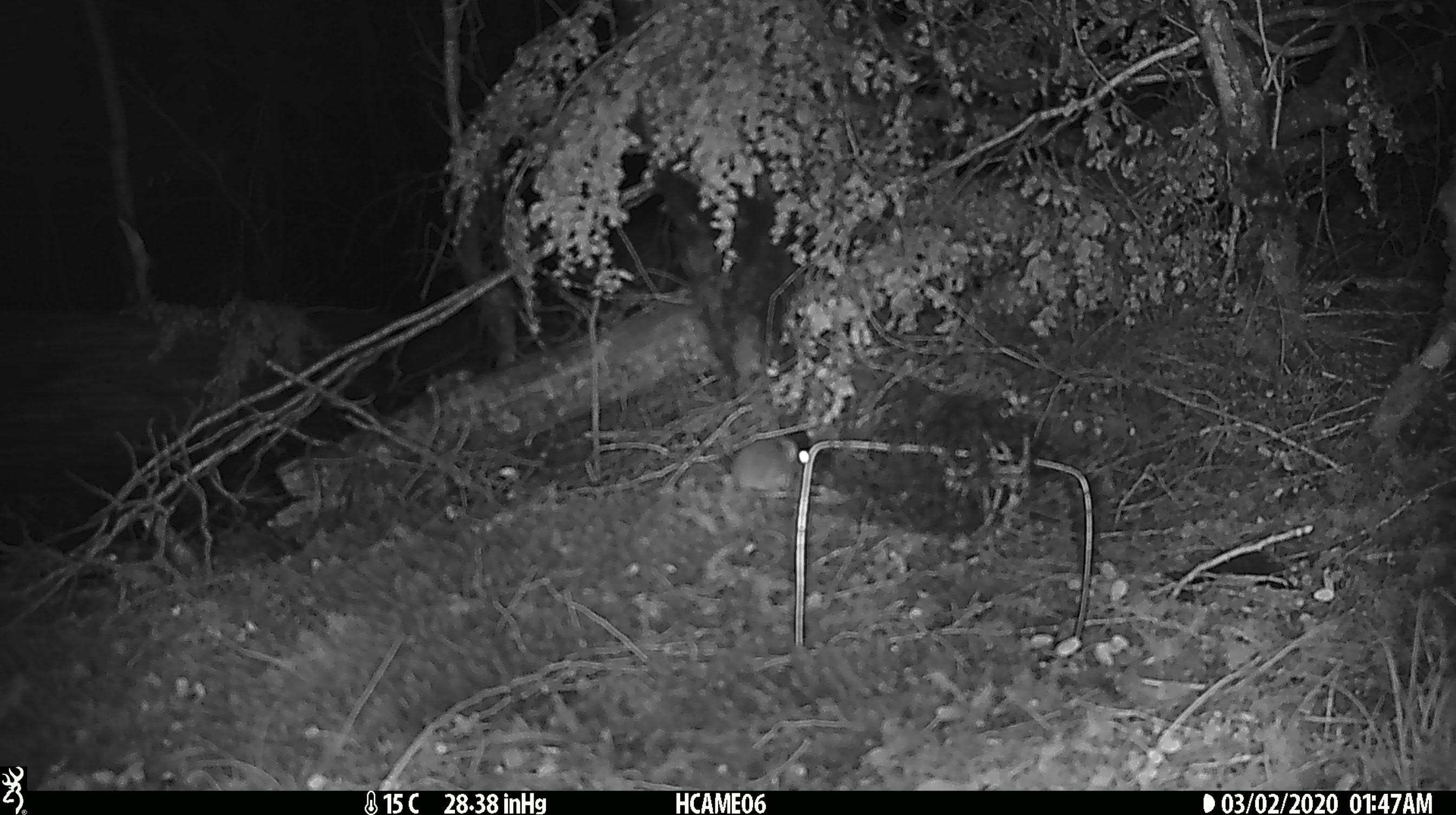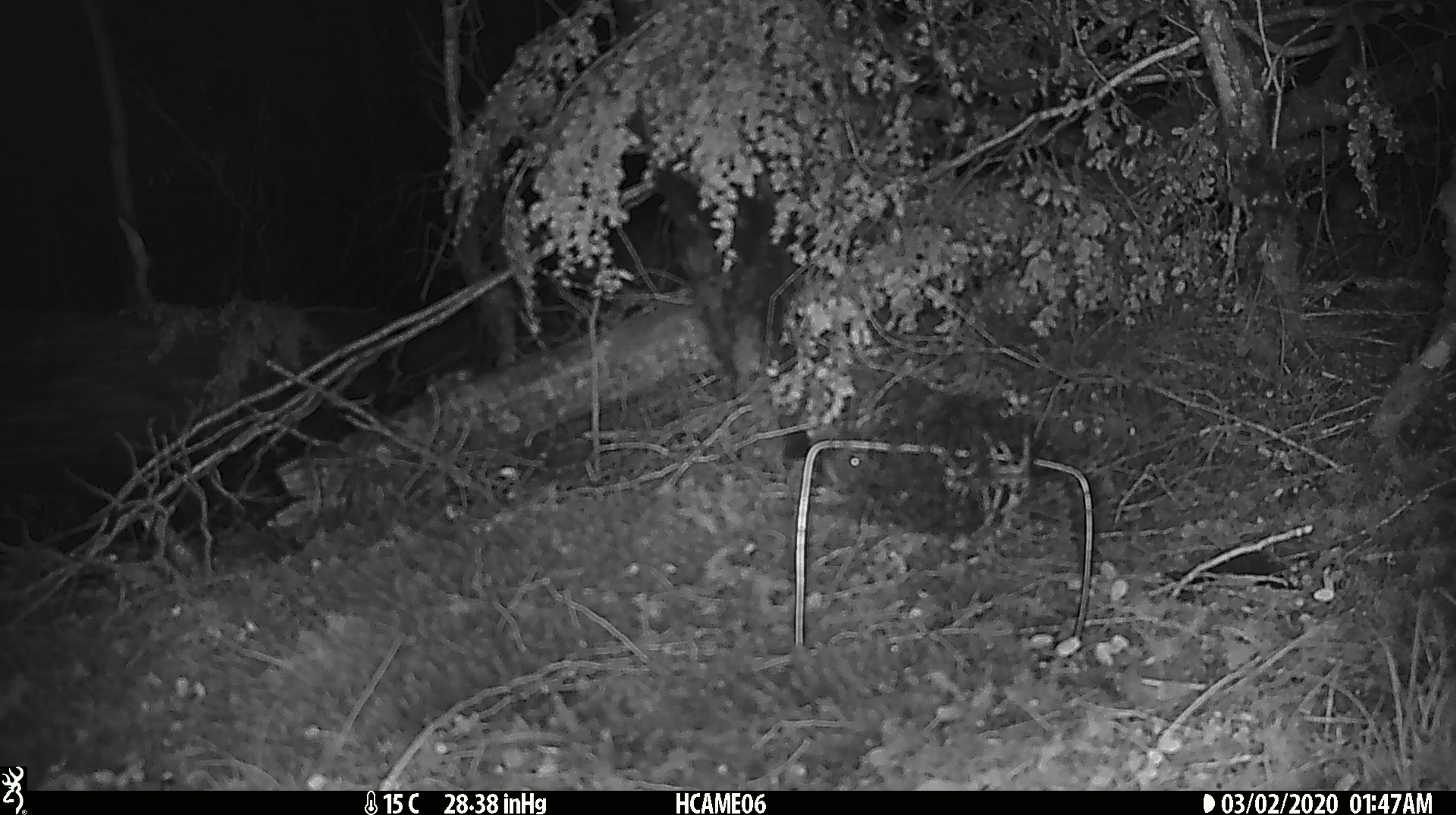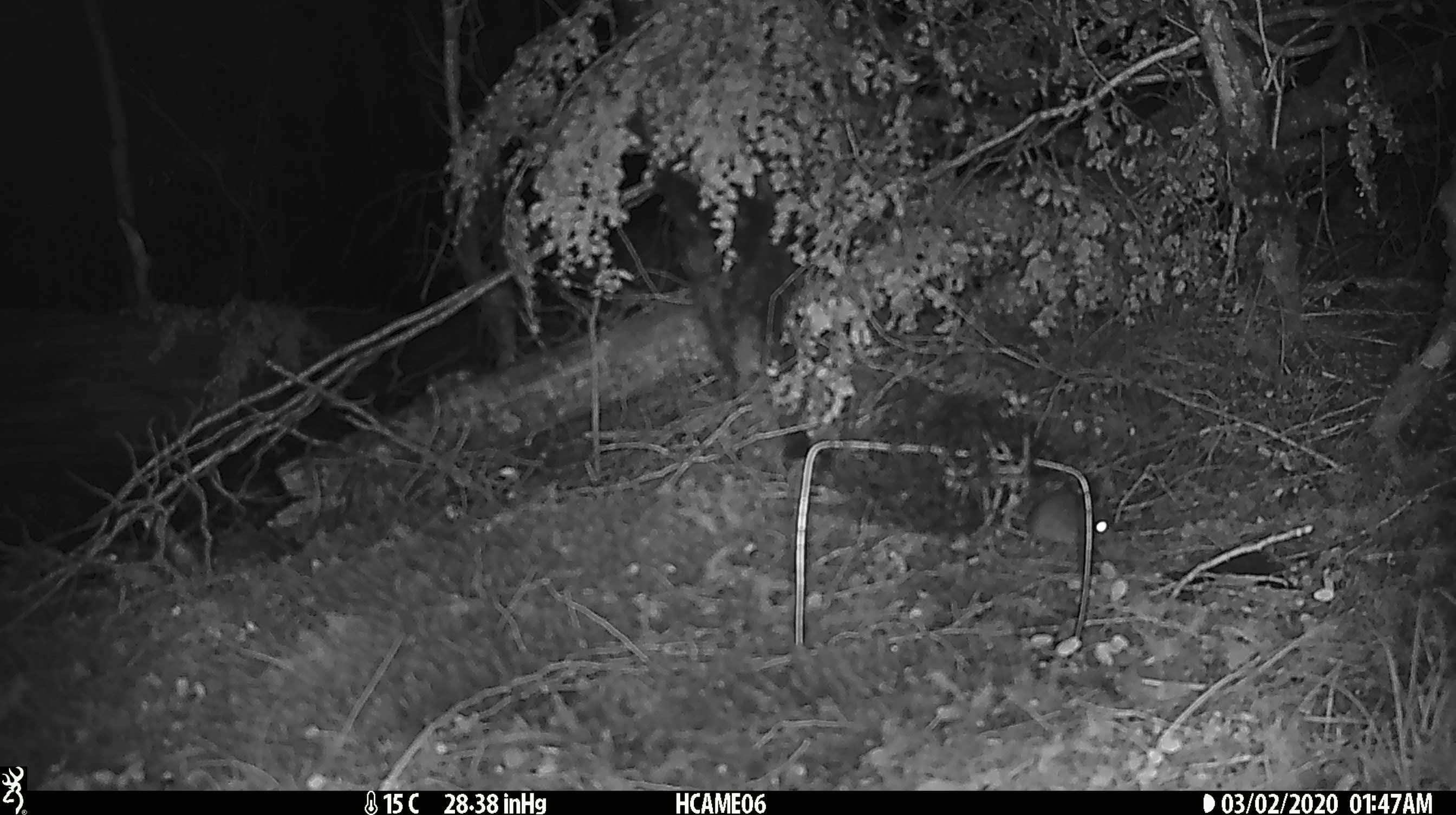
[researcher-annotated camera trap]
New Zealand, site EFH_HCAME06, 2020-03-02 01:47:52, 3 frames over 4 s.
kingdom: Animalia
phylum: Chordata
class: Mammalia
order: Rodentia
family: Muridae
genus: Mus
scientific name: Mus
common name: mouse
Mouse (Mus).